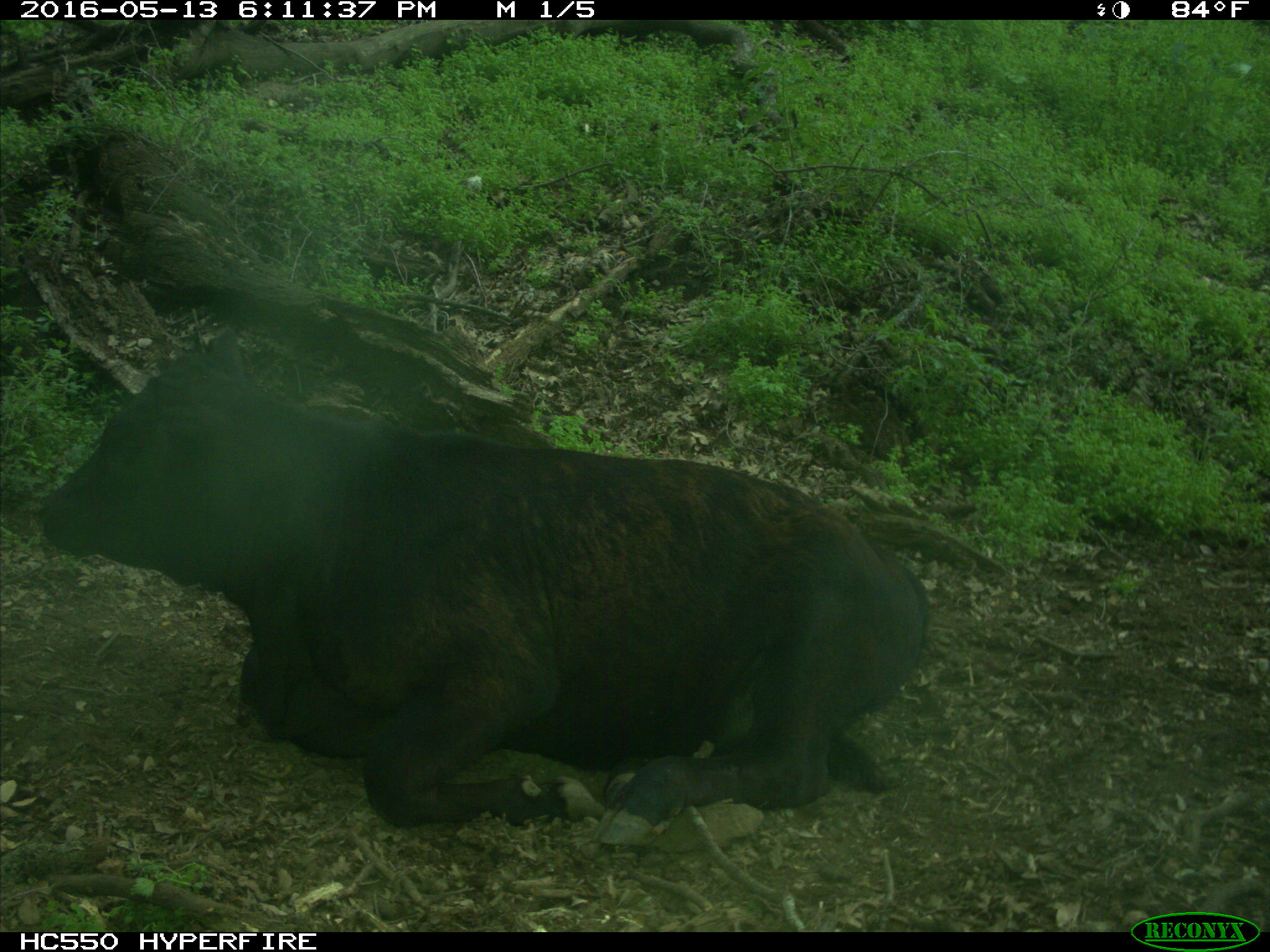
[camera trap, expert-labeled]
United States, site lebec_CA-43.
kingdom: Animalia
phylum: Chordata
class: Mammalia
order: Artiodactyla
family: Bovidae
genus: Bos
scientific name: Bos taurus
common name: domestic cow